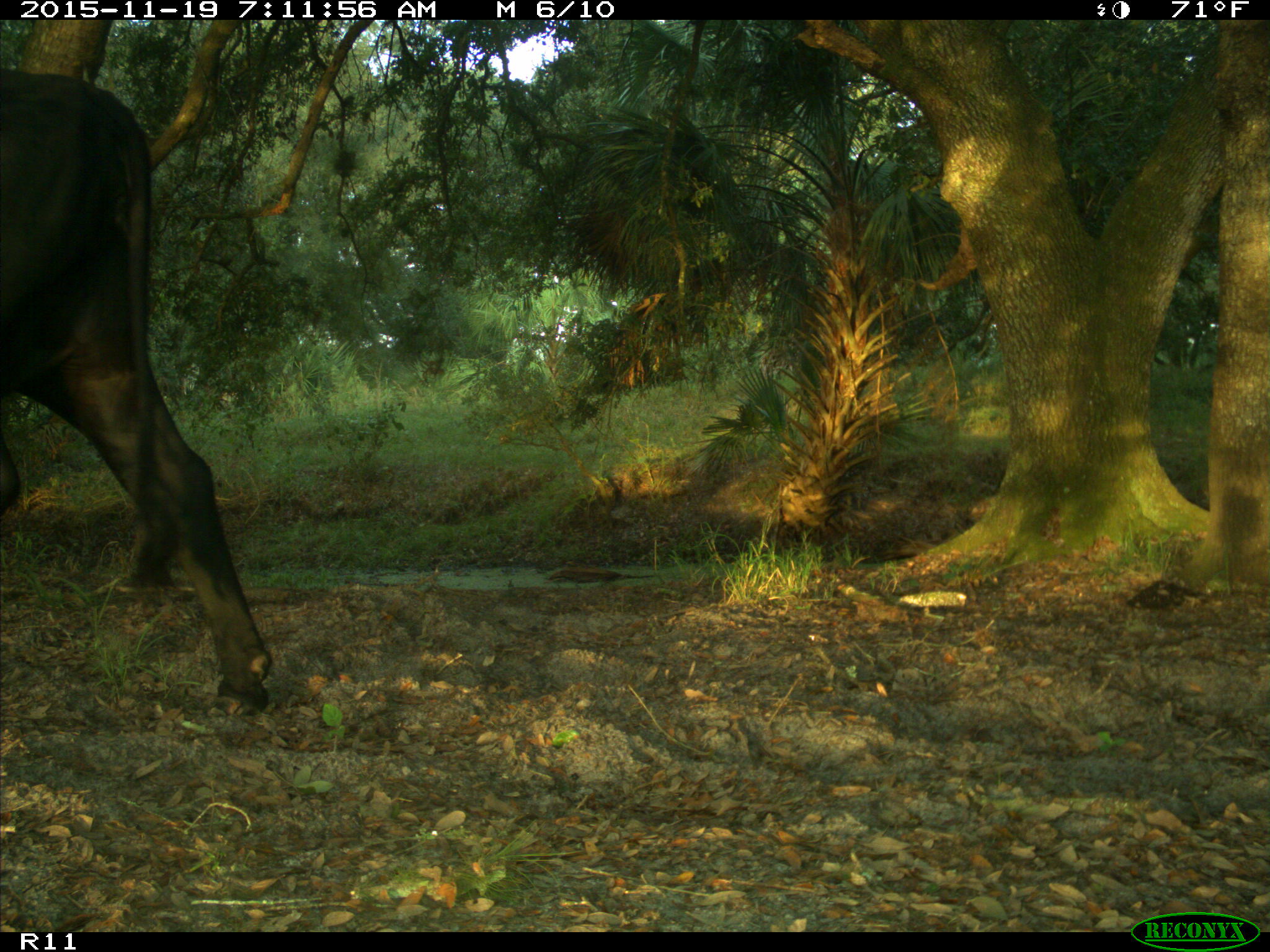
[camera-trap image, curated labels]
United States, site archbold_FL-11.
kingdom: Animalia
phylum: Chordata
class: Mammalia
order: Artiodactyla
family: Bovidae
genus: Bos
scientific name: Bos taurus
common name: domestic cow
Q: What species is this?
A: Bos taurus (domestic cow).